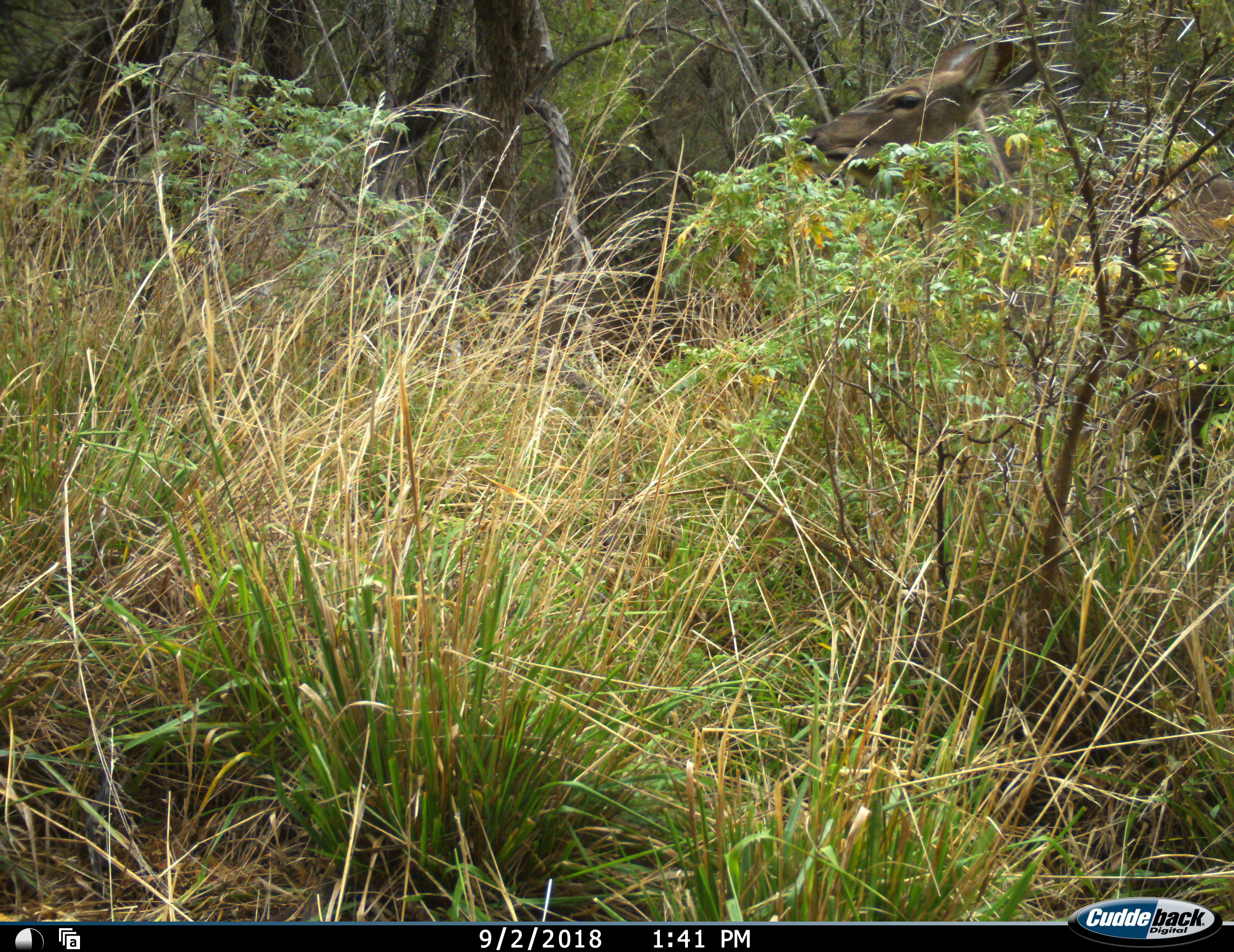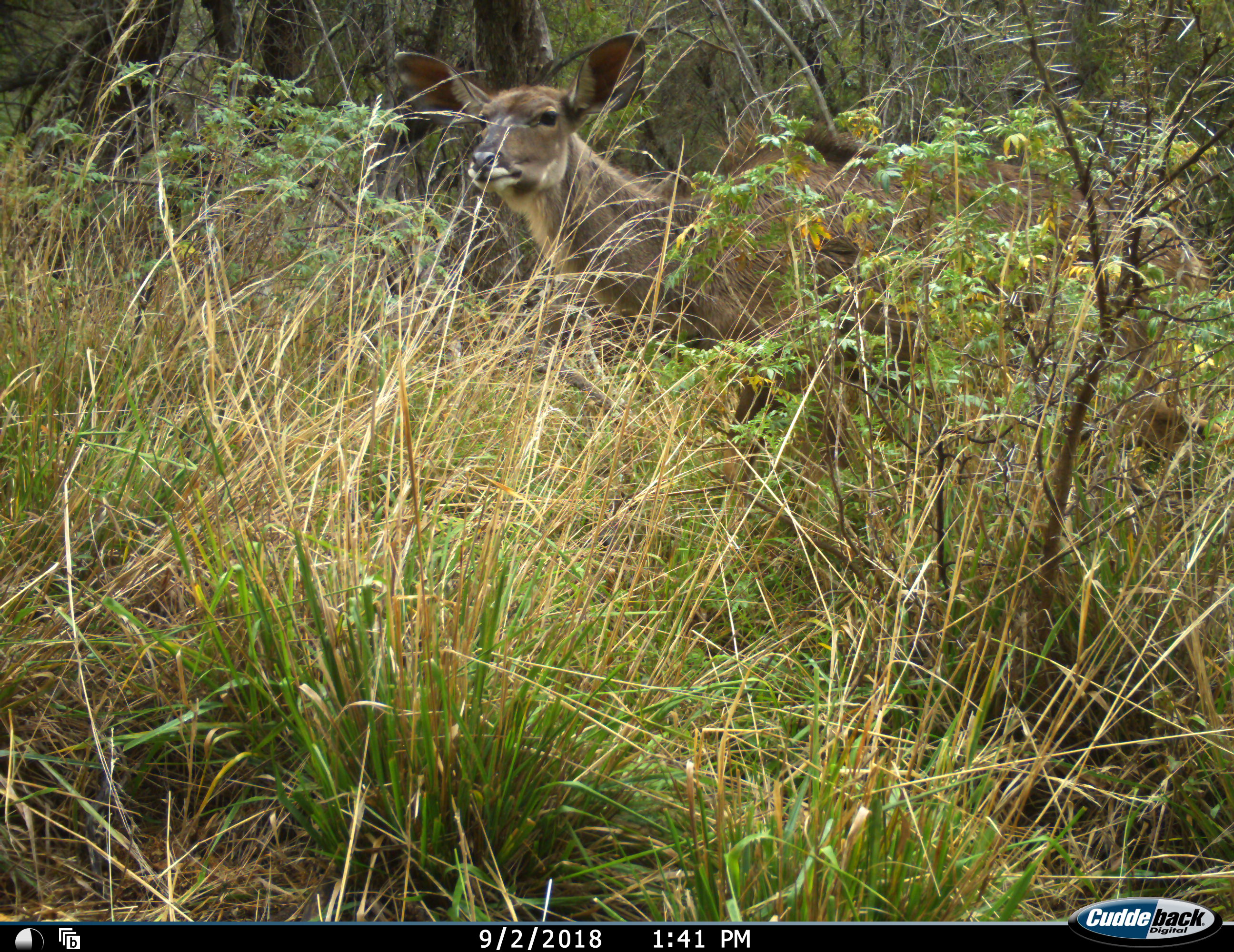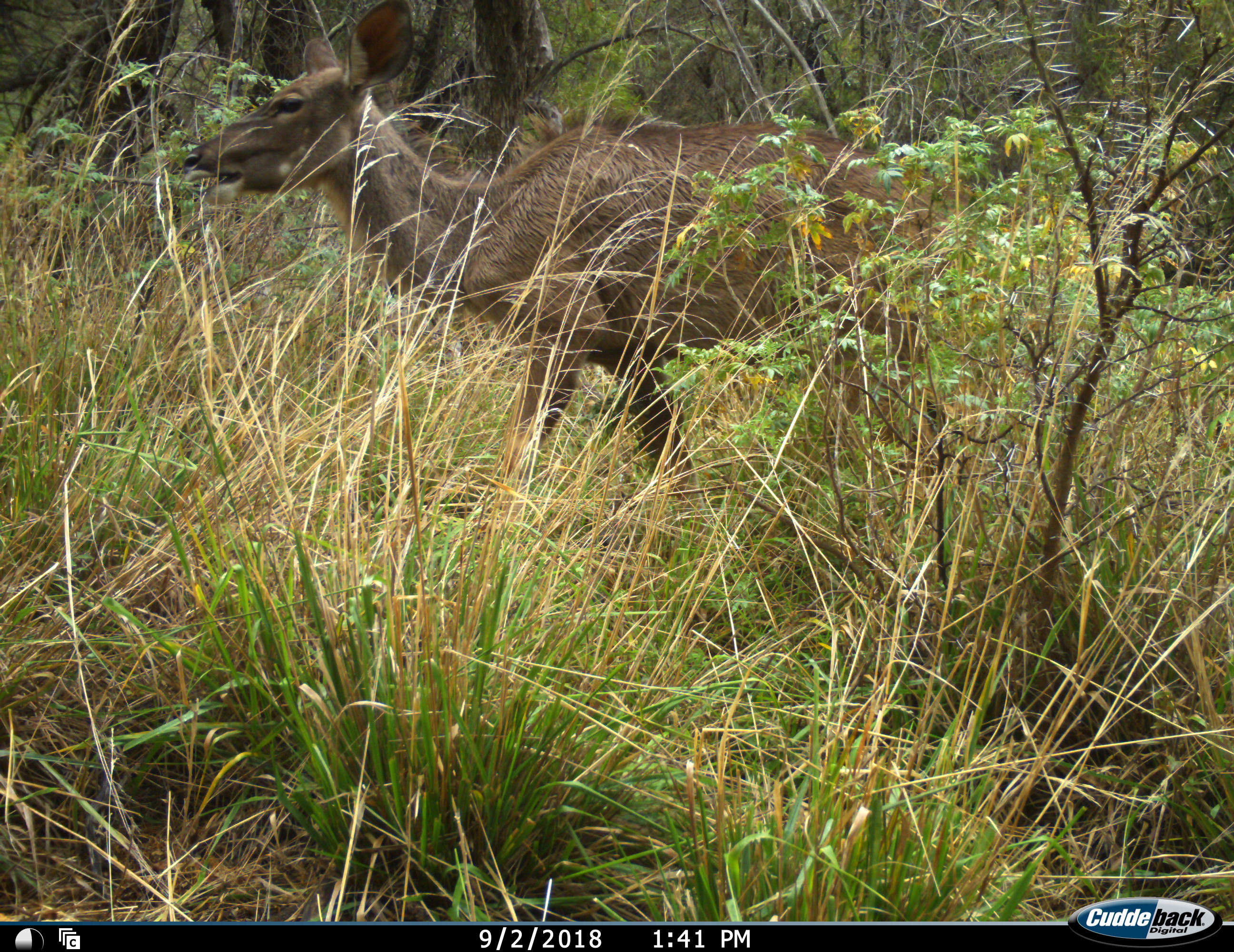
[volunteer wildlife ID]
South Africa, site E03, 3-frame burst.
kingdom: Animalia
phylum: Chordata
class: Mammalia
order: Artiodactyla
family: Bovidae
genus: Tragelaphus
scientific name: Tragelaphus strepsiceros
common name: greater kudu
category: kudu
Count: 1.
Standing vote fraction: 0%.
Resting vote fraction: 0%.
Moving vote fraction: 100%.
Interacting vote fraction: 0%.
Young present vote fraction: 0%.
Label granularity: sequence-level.